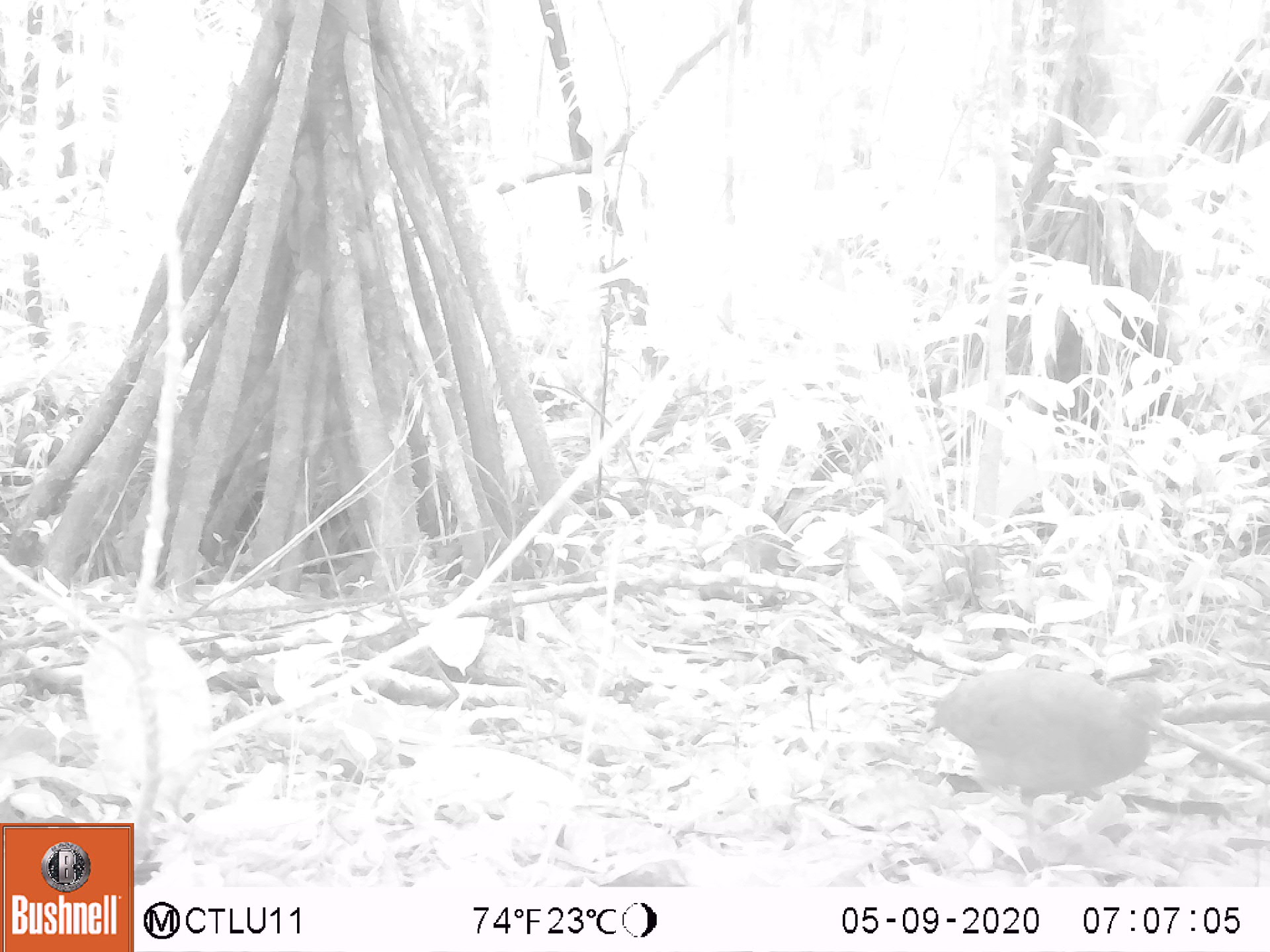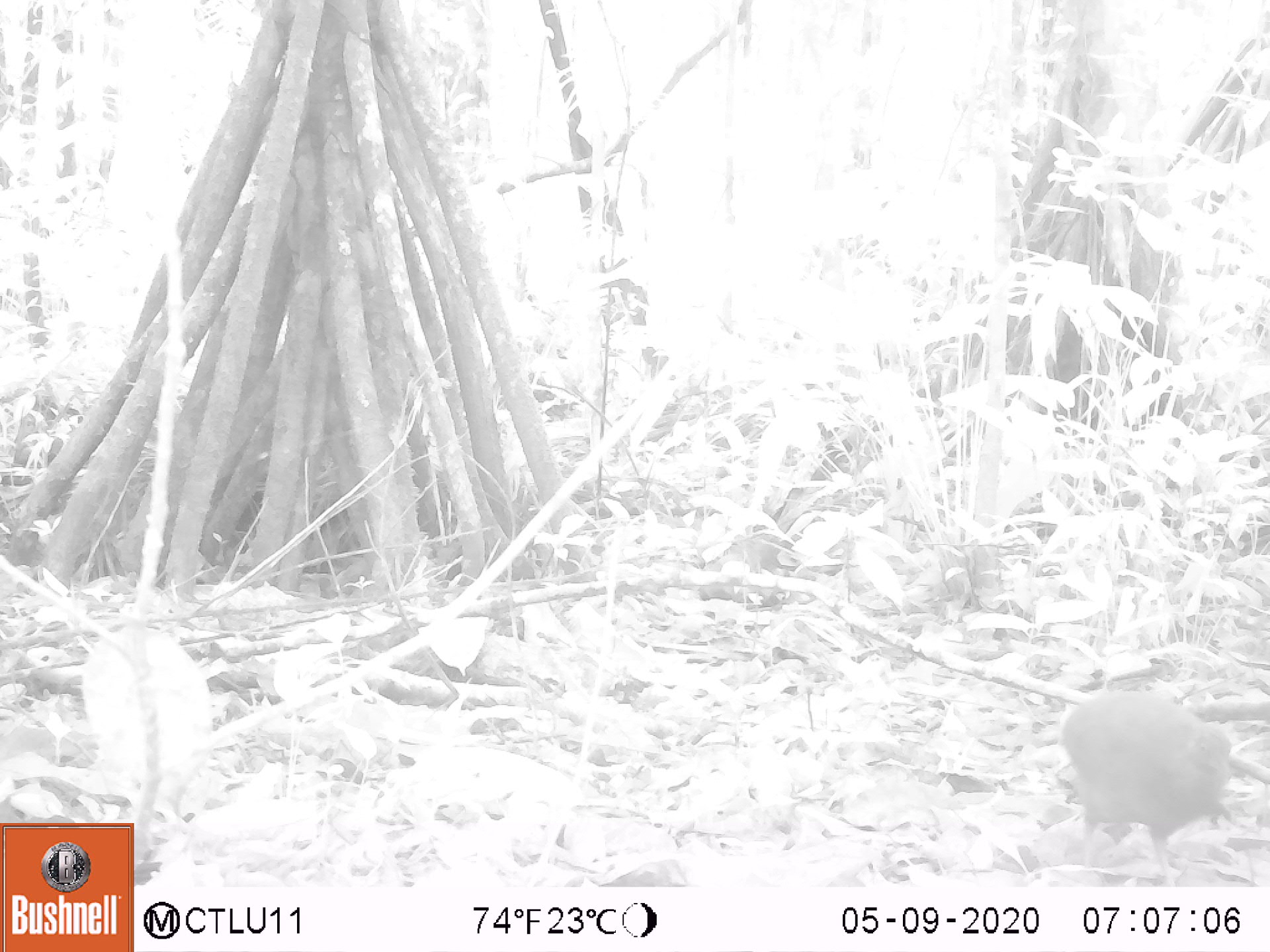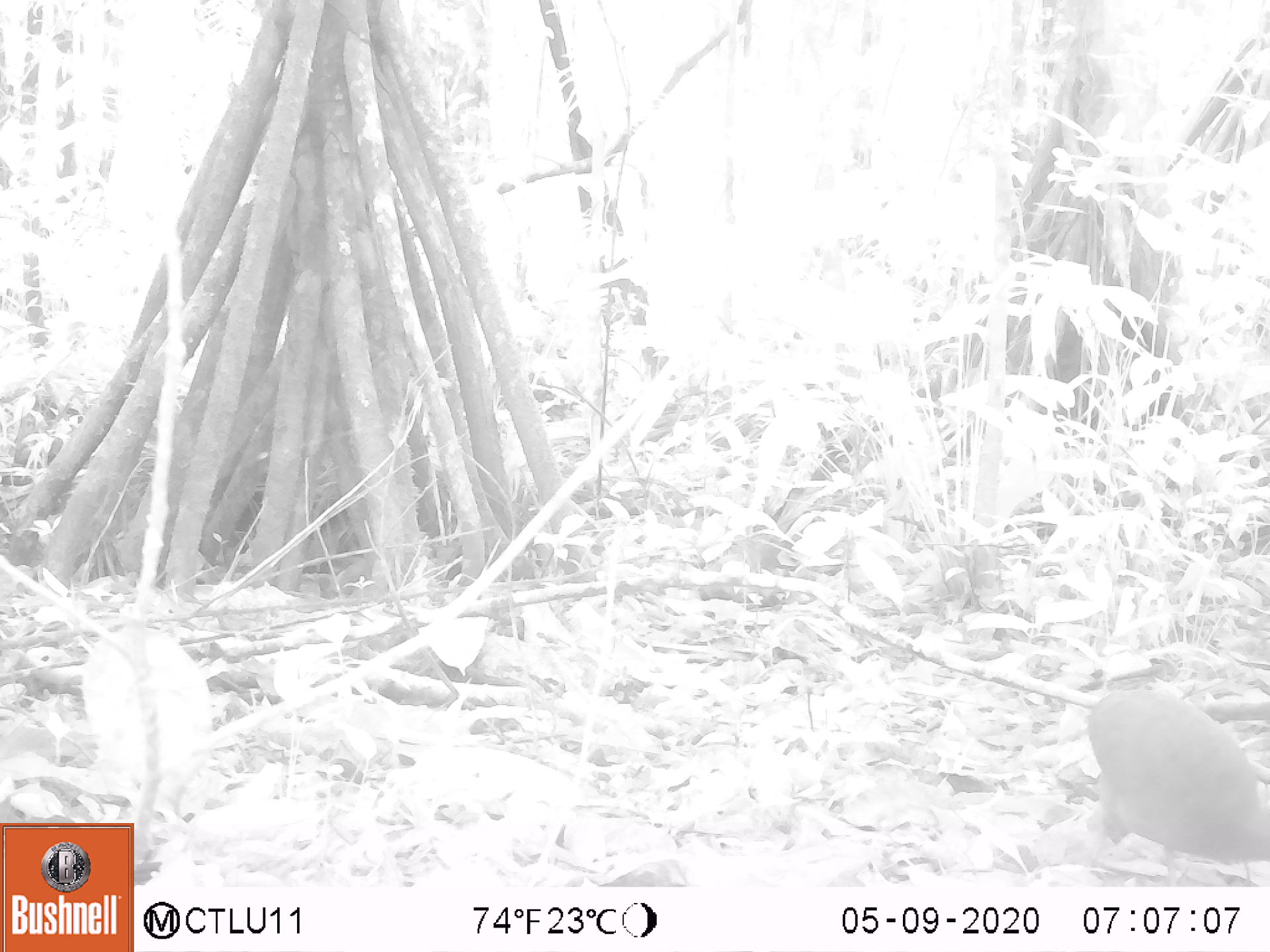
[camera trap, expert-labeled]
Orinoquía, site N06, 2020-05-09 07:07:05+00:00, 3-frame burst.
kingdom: Animalia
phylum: Chordata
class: Aves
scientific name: Aves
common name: bird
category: unknown bird